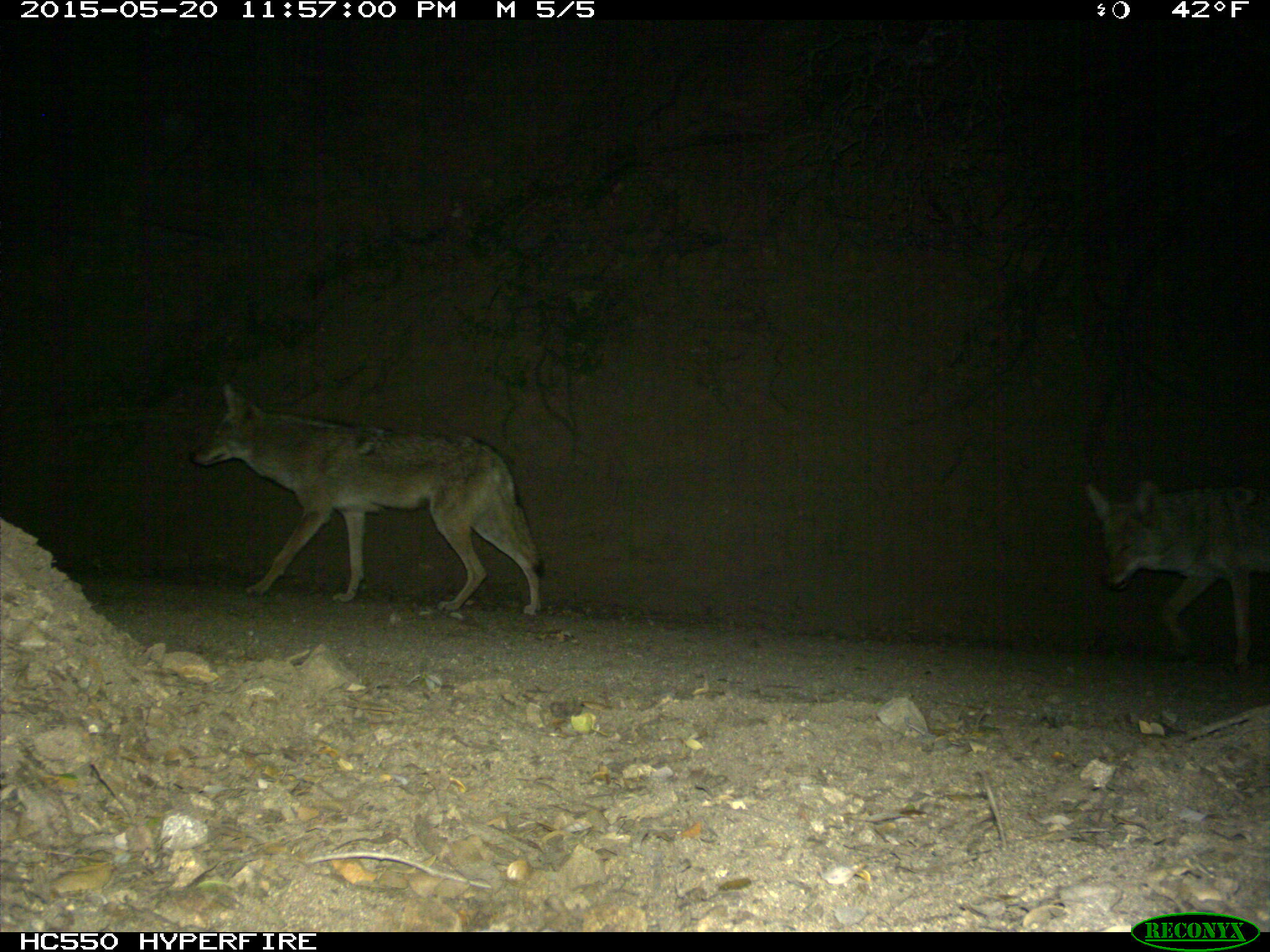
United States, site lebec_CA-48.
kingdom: Animalia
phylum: Chordata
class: Mammalia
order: Carnivora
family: Canidae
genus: Canis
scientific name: Canis latrans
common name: coyote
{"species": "Canis latrans (coyote)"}